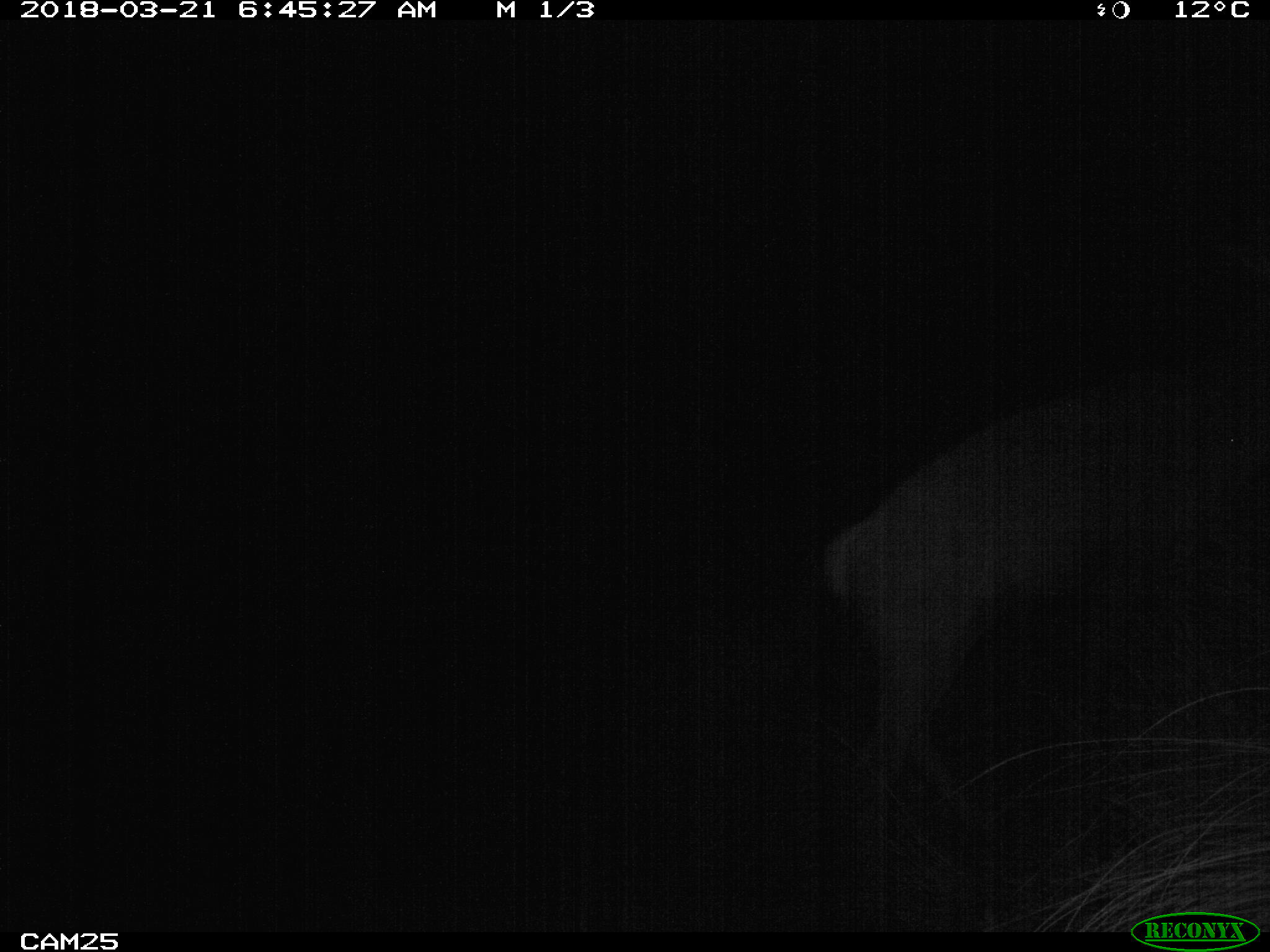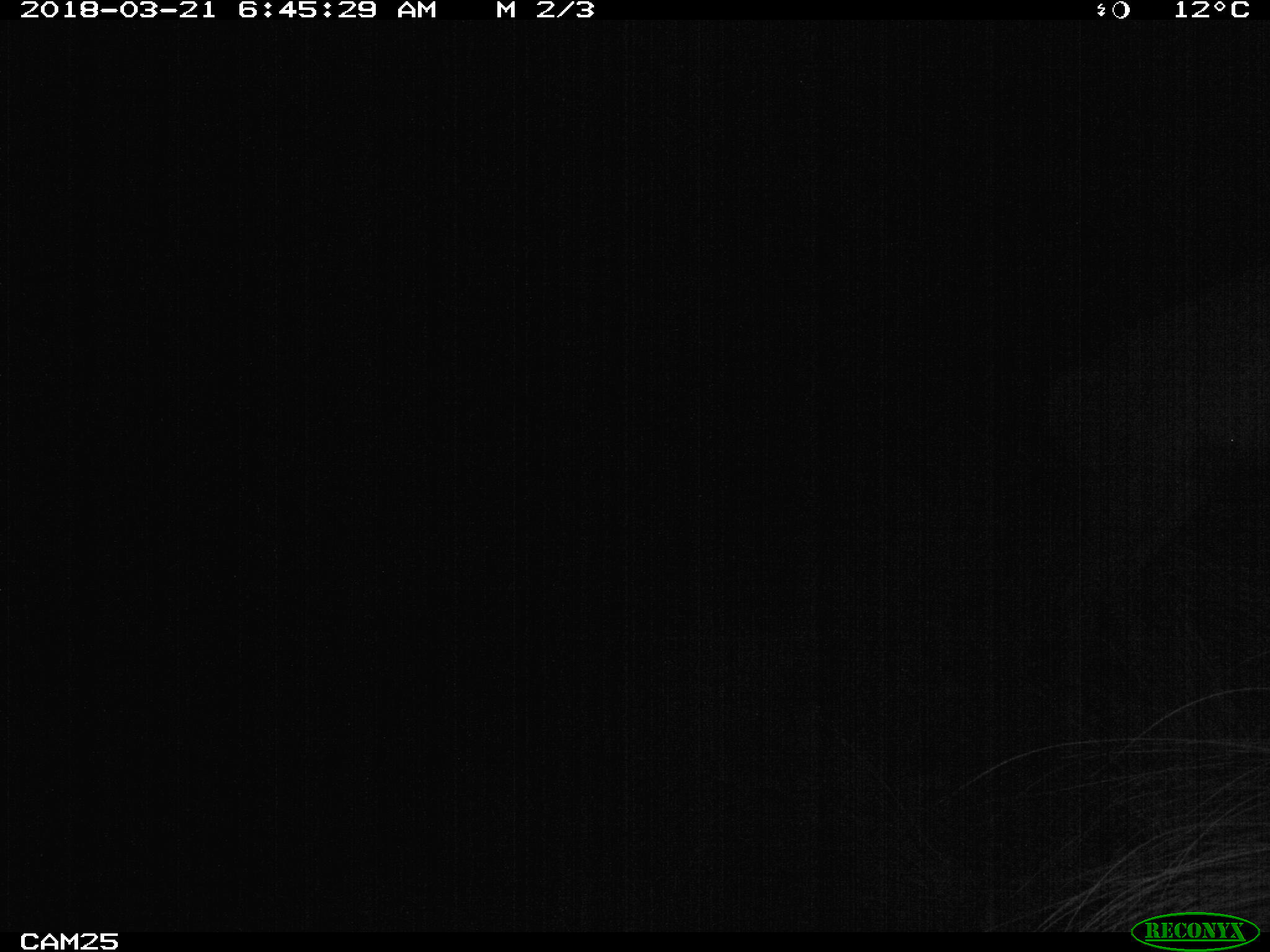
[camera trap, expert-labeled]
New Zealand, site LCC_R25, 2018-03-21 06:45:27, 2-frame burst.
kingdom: Animalia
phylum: Chordata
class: Mammalia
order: Artiodactyla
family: Cervidae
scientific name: Cervidae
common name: deer